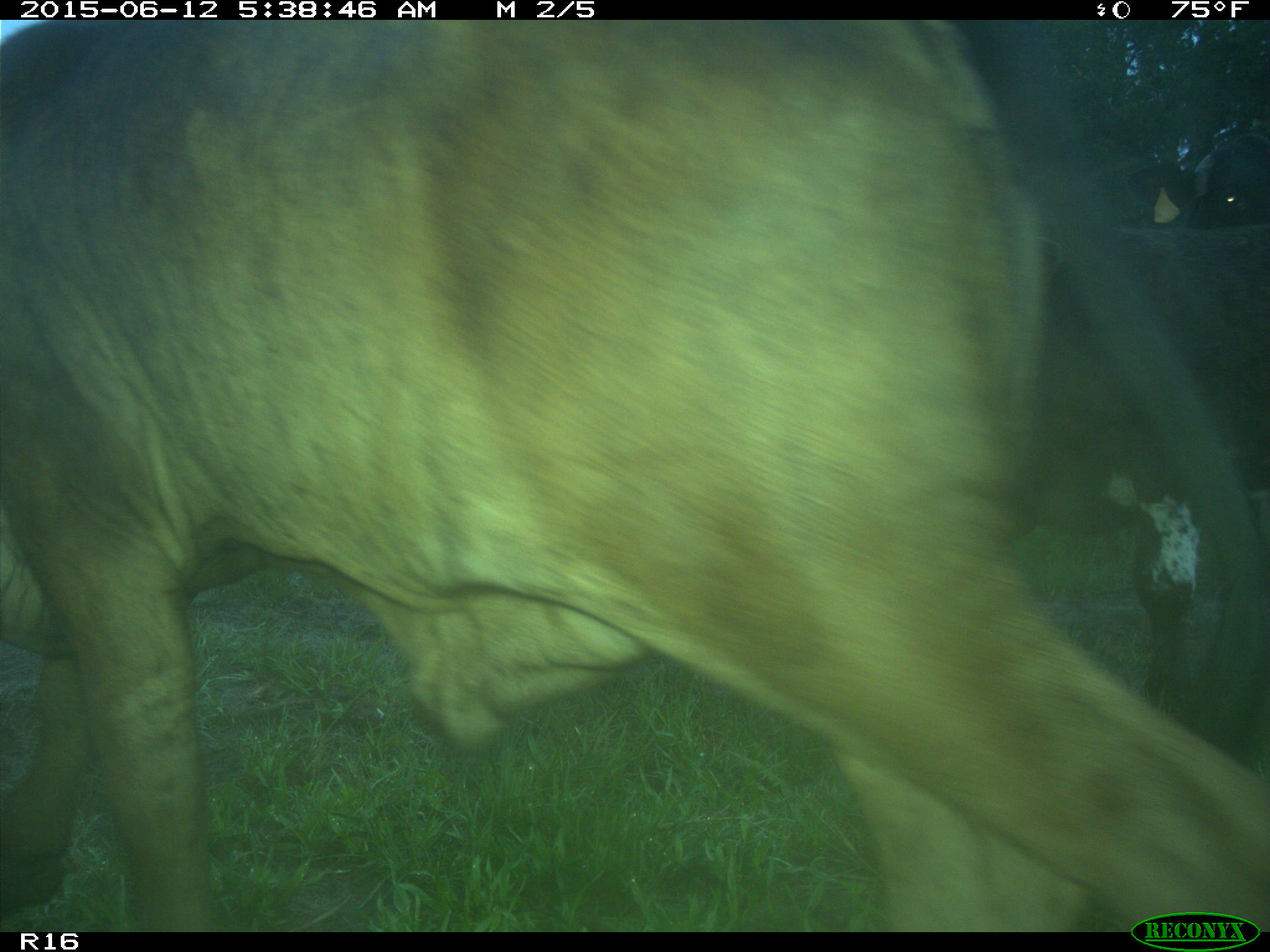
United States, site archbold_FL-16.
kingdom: Animalia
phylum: Chordata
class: Mammalia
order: Artiodactyla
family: Bovidae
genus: Bos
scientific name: Bos taurus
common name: domestic cow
Bos taurus (domestic cow).